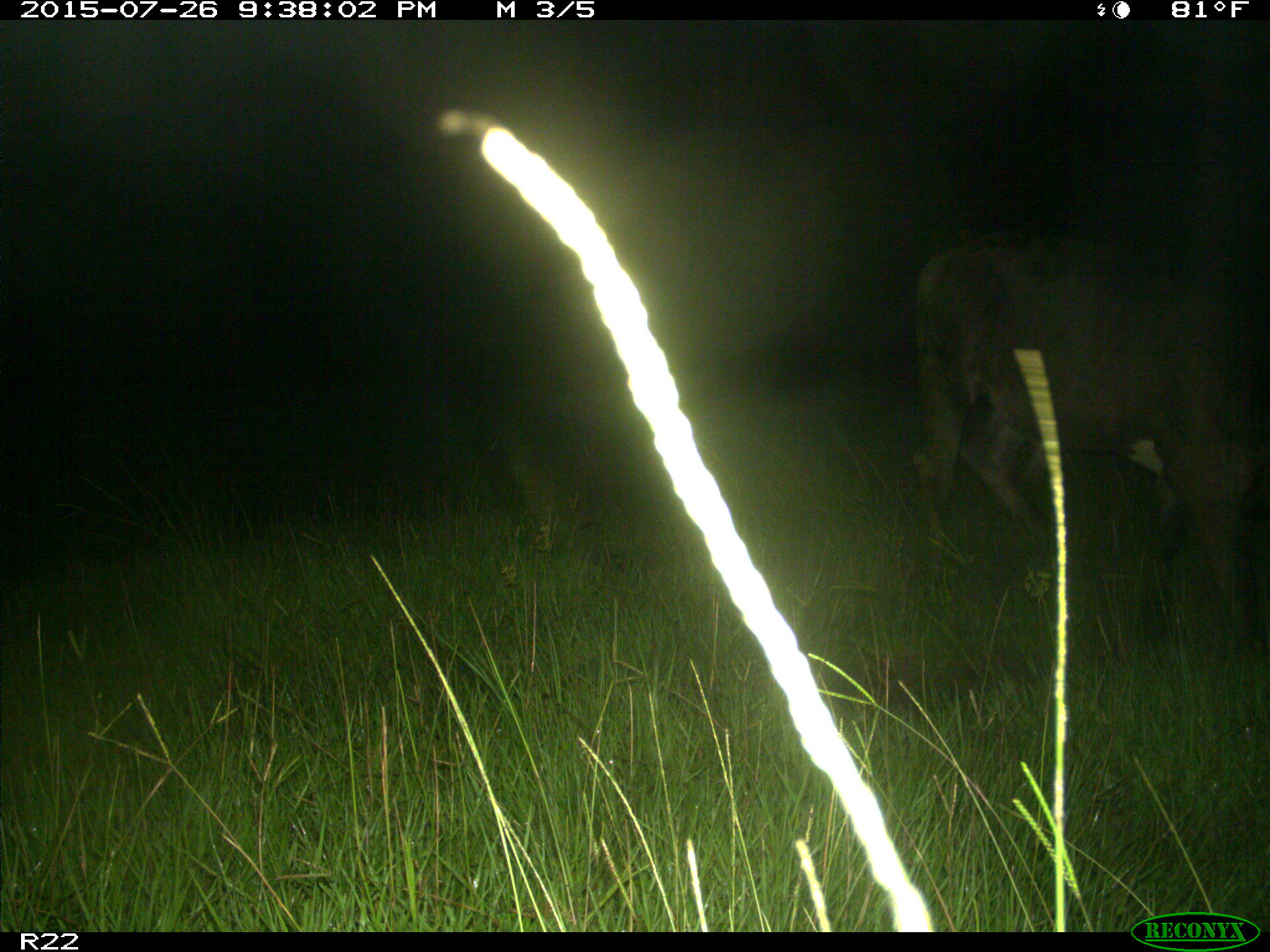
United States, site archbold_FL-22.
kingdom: Animalia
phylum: Chordata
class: Mammalia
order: Artiodactyla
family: Bovidae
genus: Bos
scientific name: Bos taurus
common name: domestic cow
Bos taurus (domestic cow).